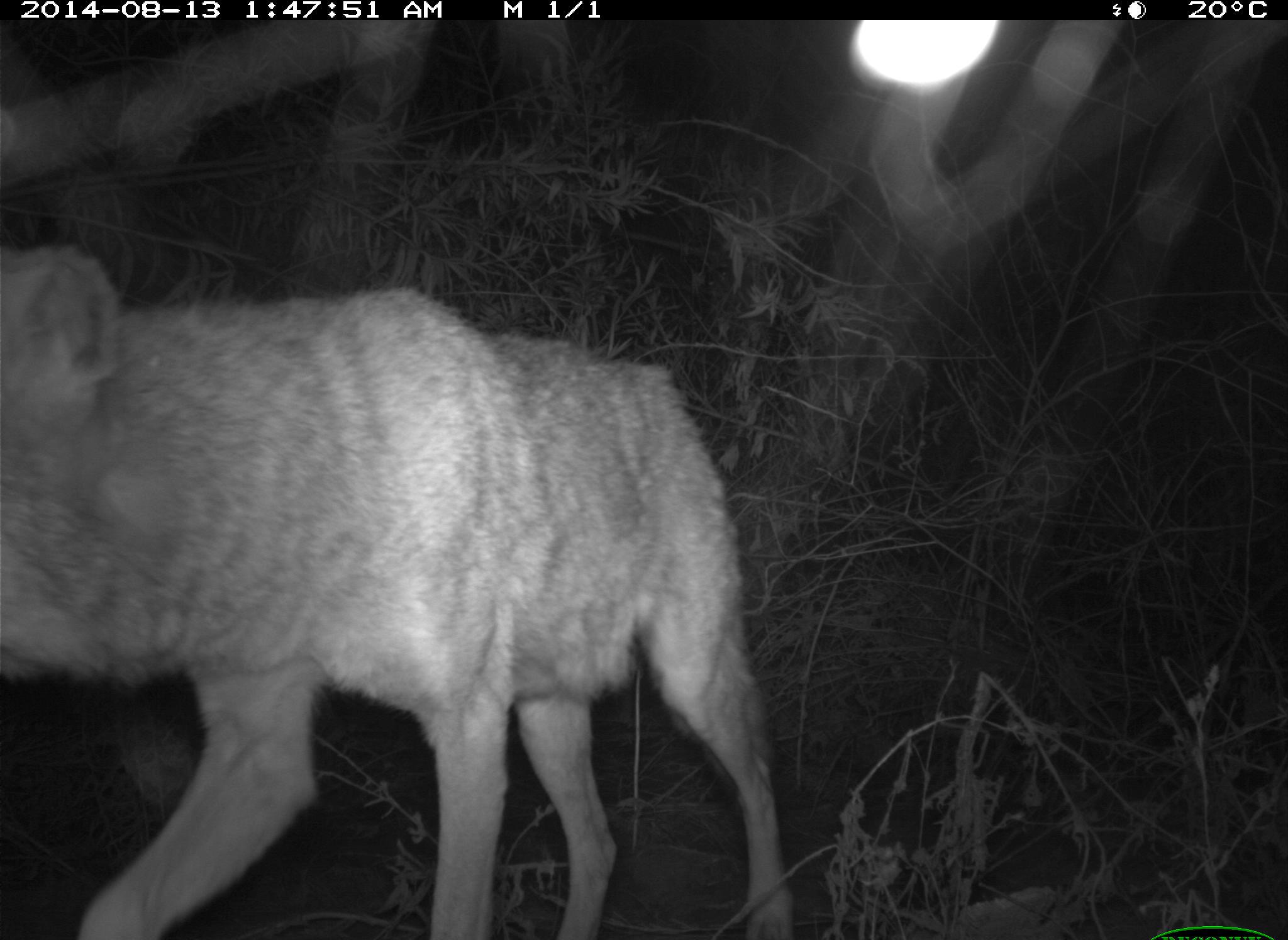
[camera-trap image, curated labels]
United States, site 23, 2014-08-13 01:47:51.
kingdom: Animalia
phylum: Chordata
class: Mammalia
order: Carnivora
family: Canidae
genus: Canis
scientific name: Canis latrans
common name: coyote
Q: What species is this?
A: Coyote (Canis latrans).